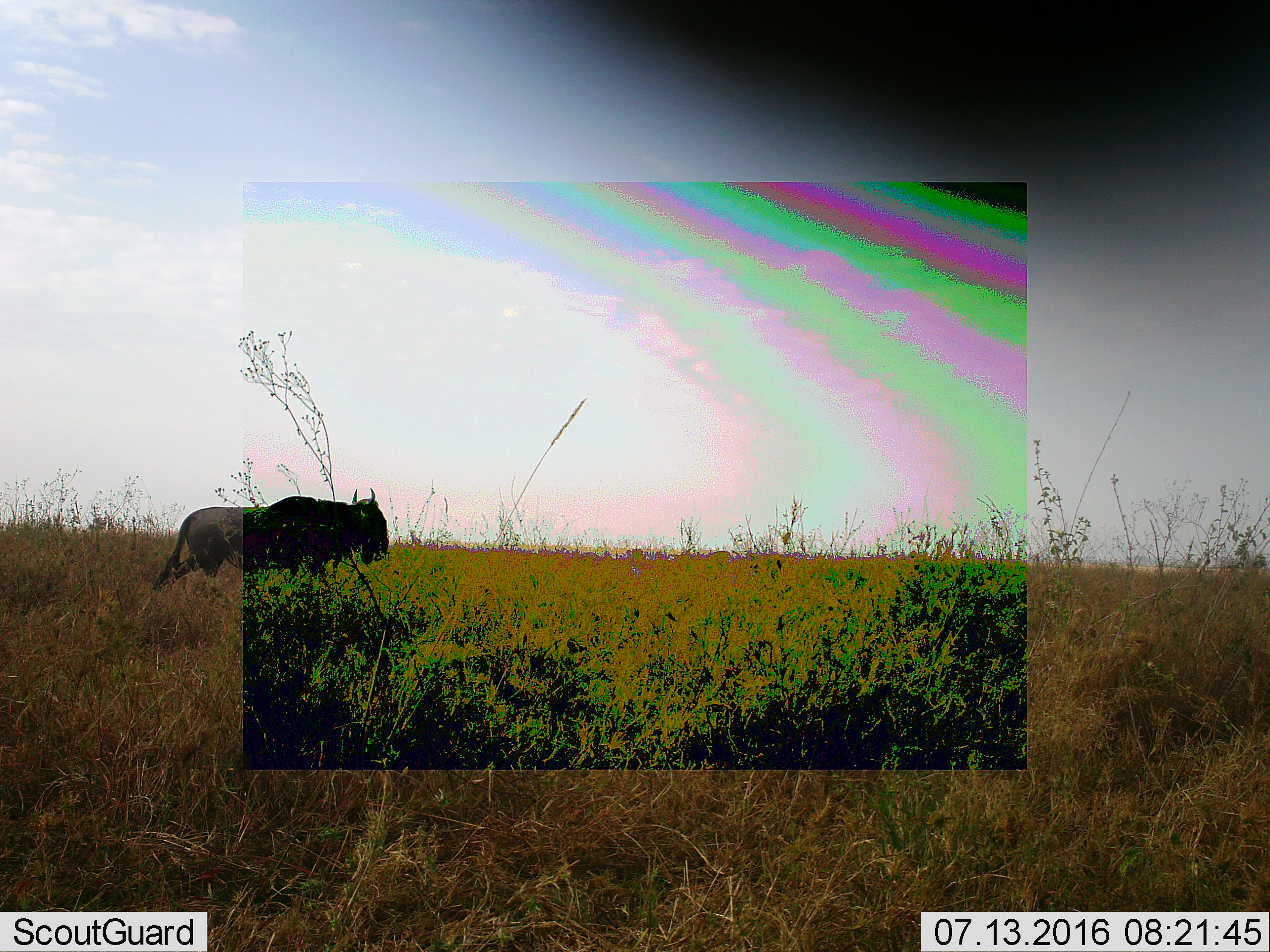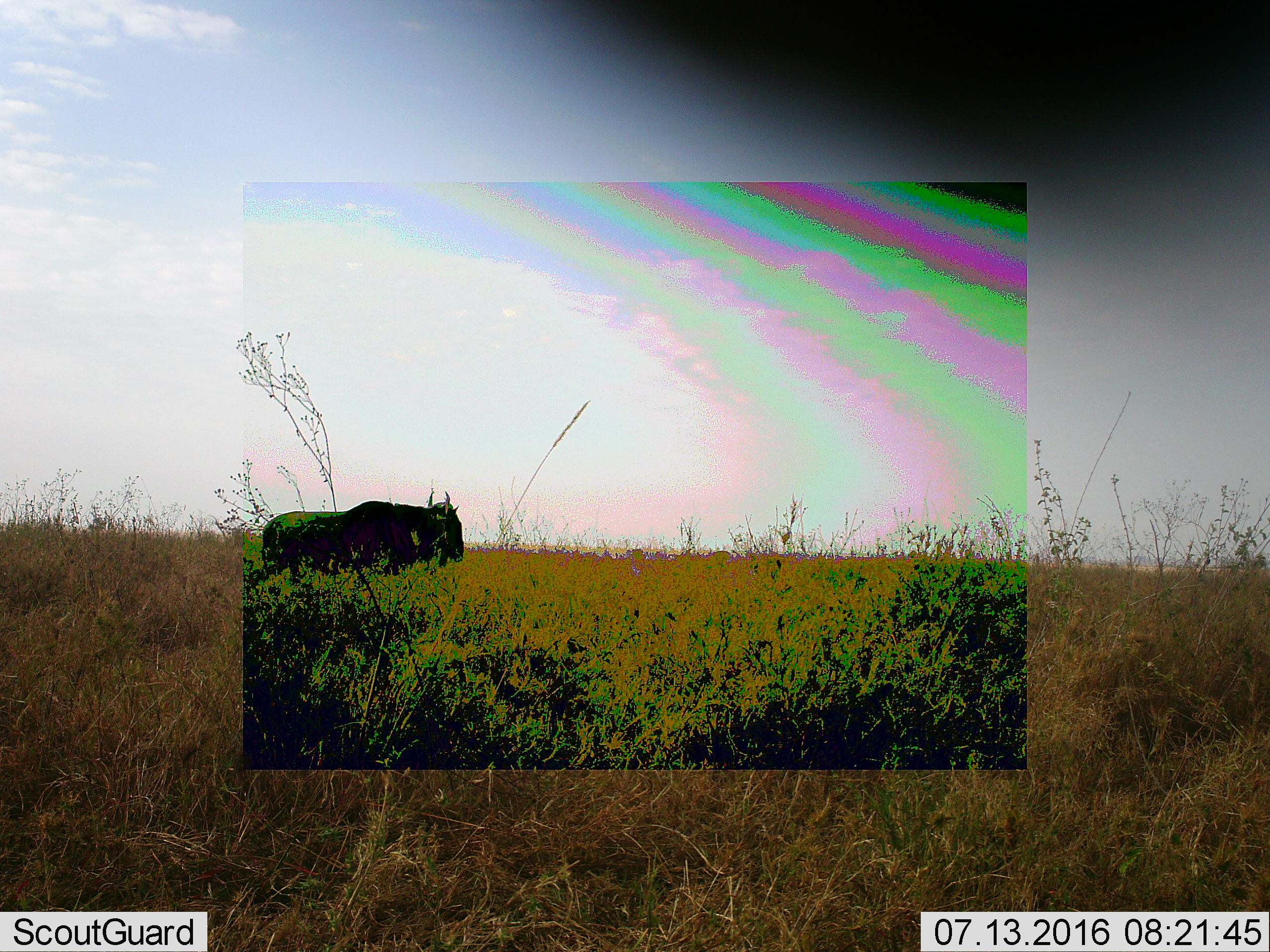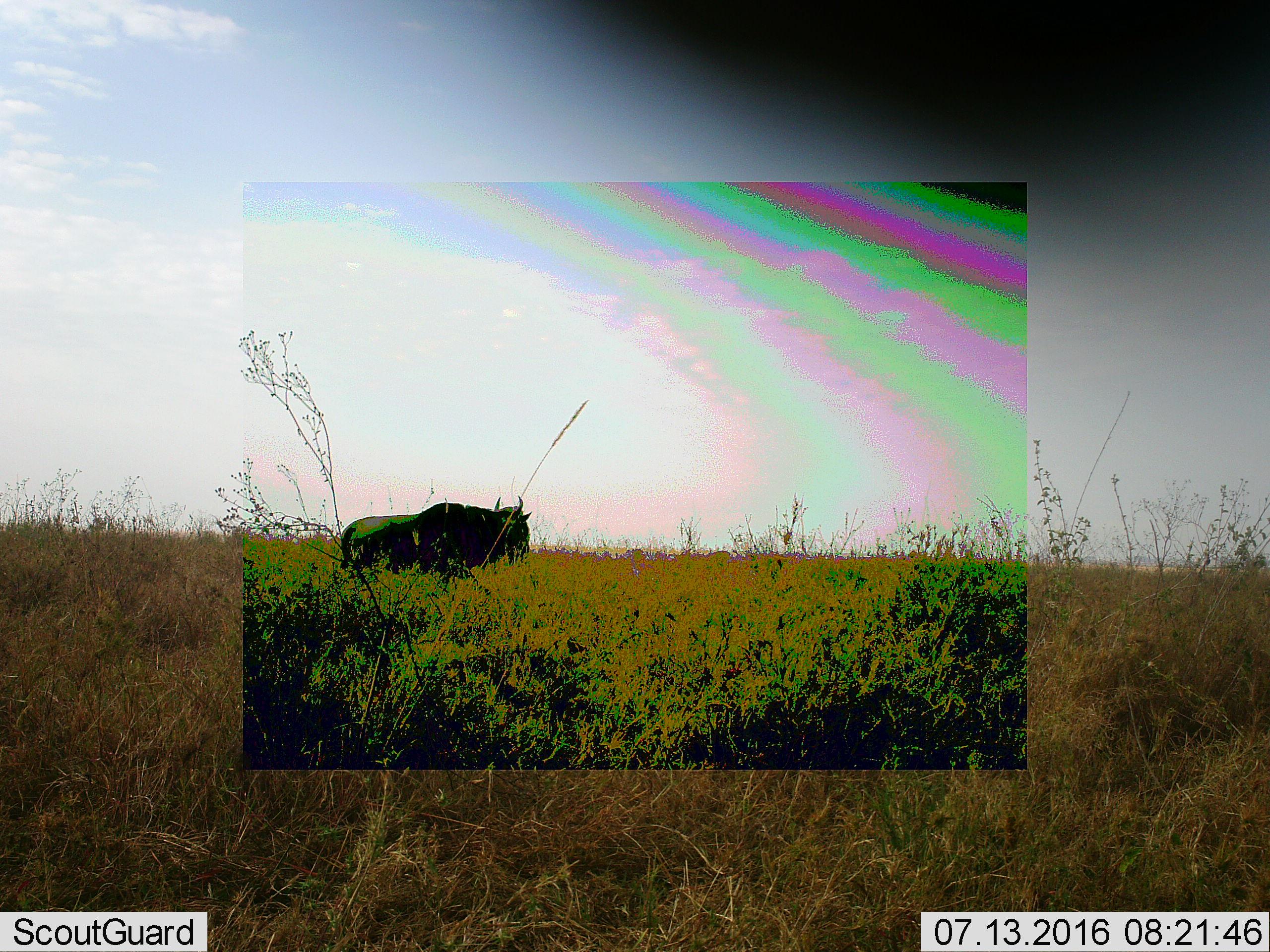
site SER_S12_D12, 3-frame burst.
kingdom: Animalia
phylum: Chordata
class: Mammalia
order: Artiodactyla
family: Bovidae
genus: Connochaetes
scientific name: Connochaetes taurinus taurinus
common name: blue wildebeest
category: wildebeestblue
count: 1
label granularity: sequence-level